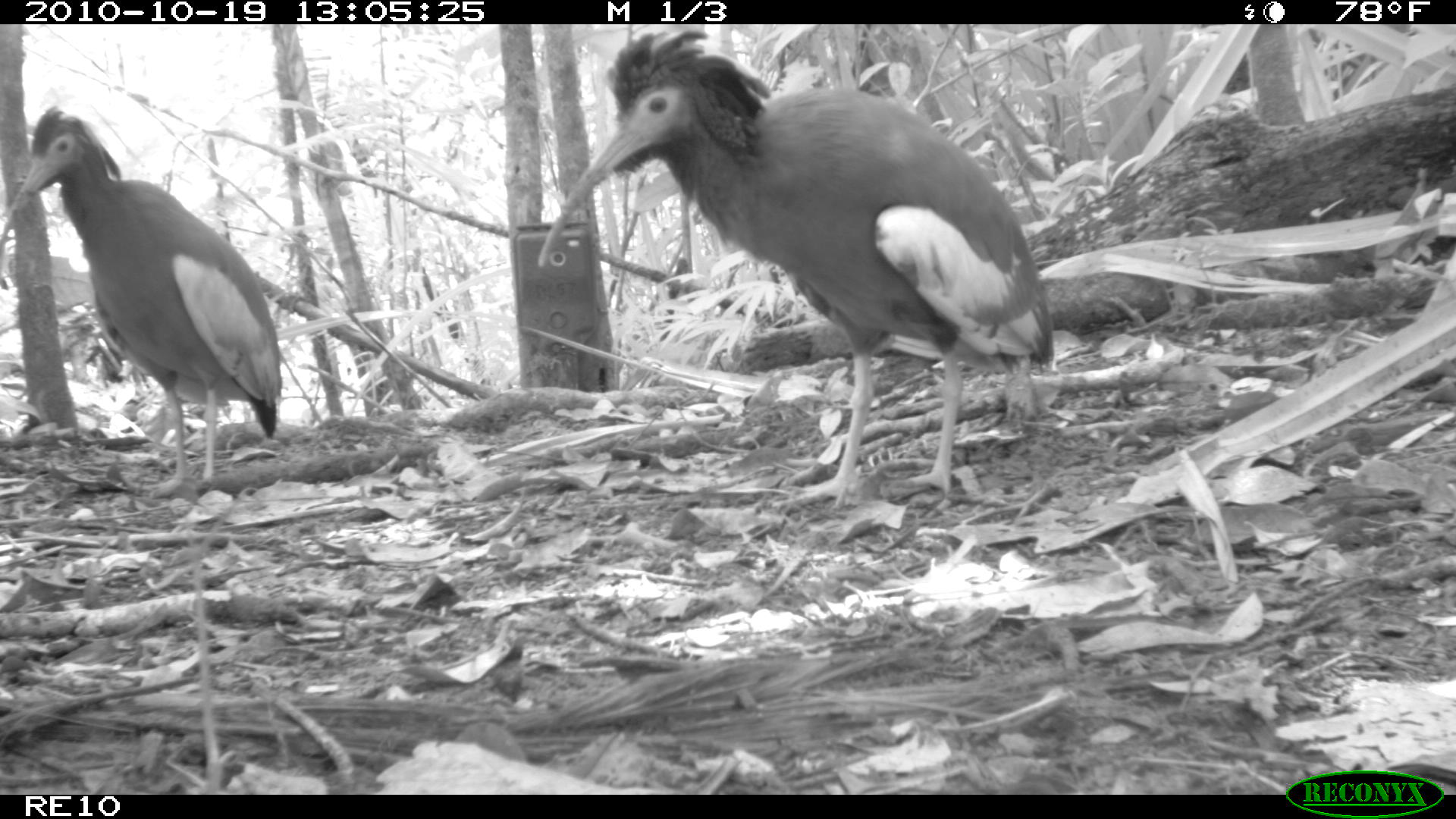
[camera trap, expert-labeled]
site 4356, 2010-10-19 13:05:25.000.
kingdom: Animalia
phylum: Chordata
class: Aves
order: Pelecaniformes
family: Threskiornithidae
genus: Lophotibis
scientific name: Lophotibis cristata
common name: madagascan ibis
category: lophotibis cristataa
Lophotibis cristataa (madagascan ibis) (Lophotibis cristata), count 1.